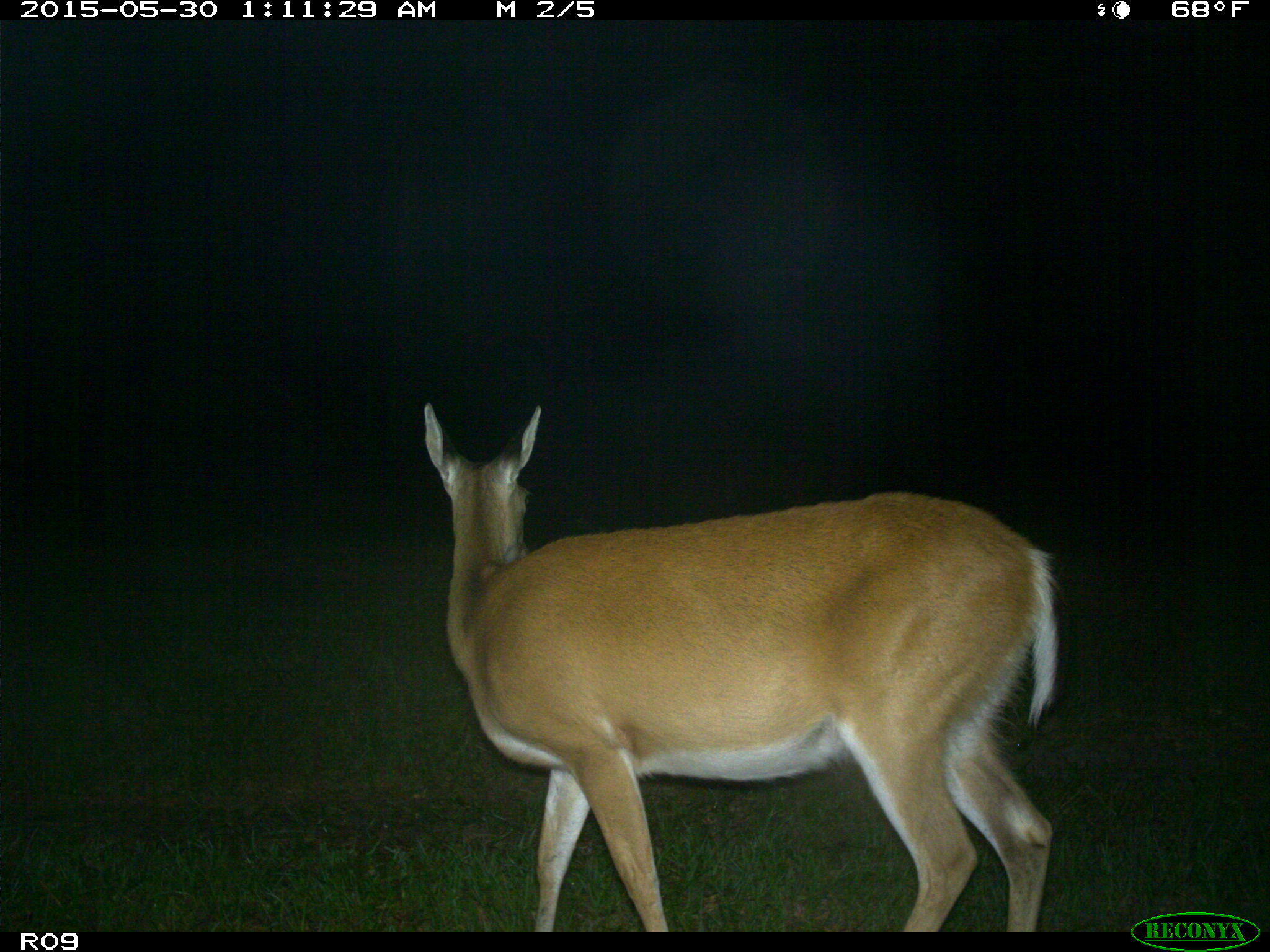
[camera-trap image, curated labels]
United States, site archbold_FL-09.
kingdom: Animalia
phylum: Chordata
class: Mammalia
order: Artiodactyla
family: Cervidae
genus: Odocoileus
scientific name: Odocoileus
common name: deer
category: unidentified deer